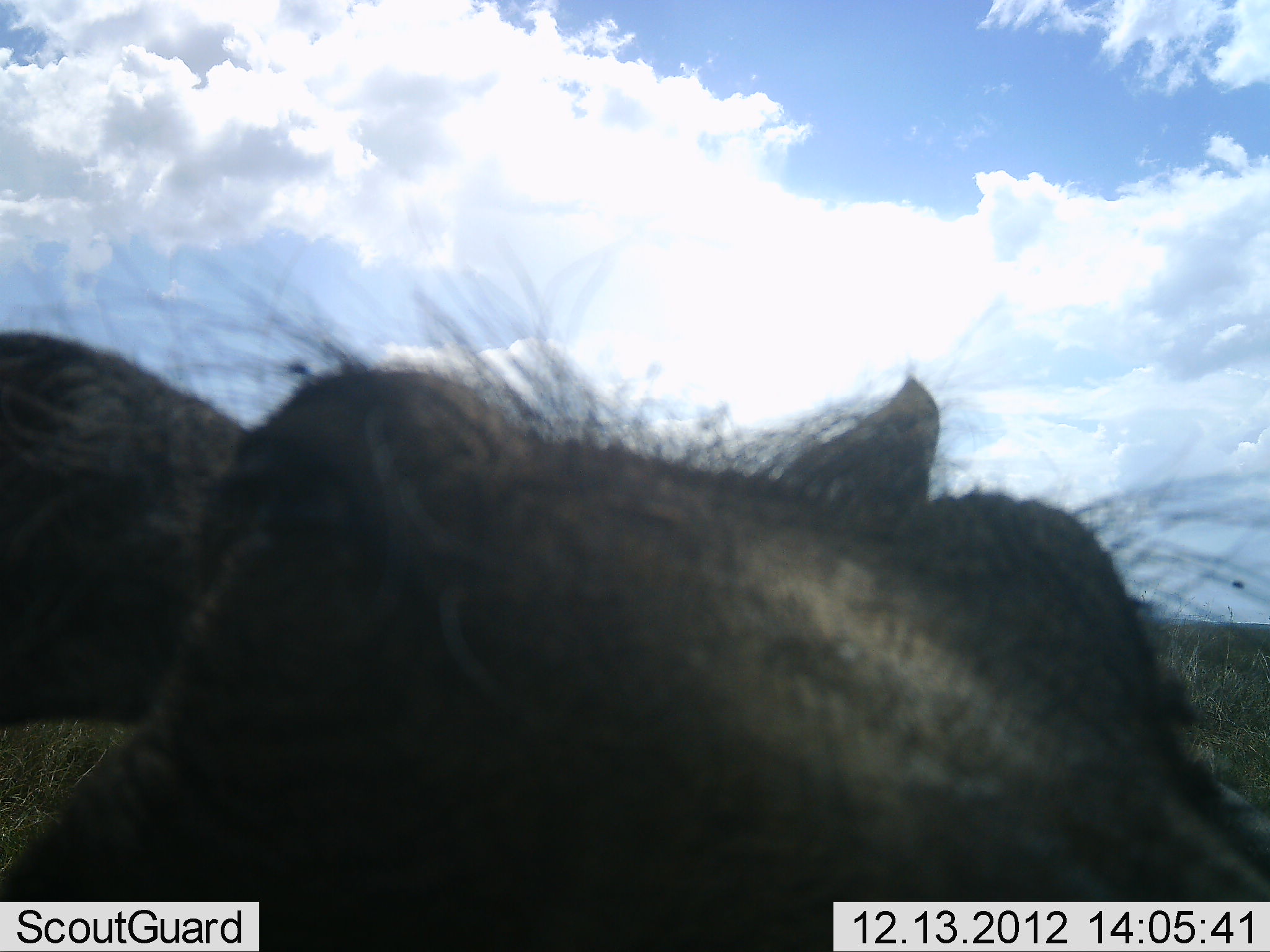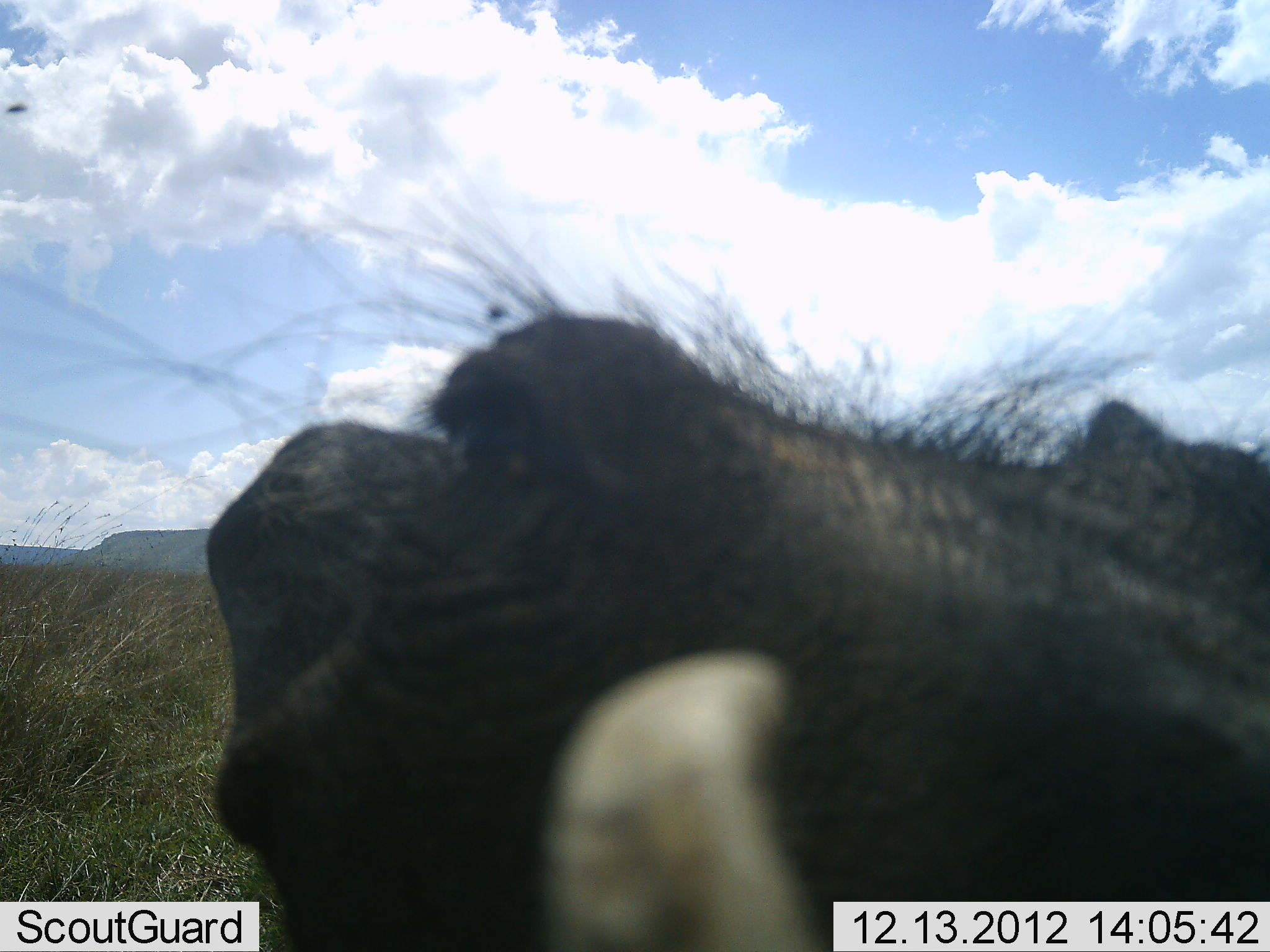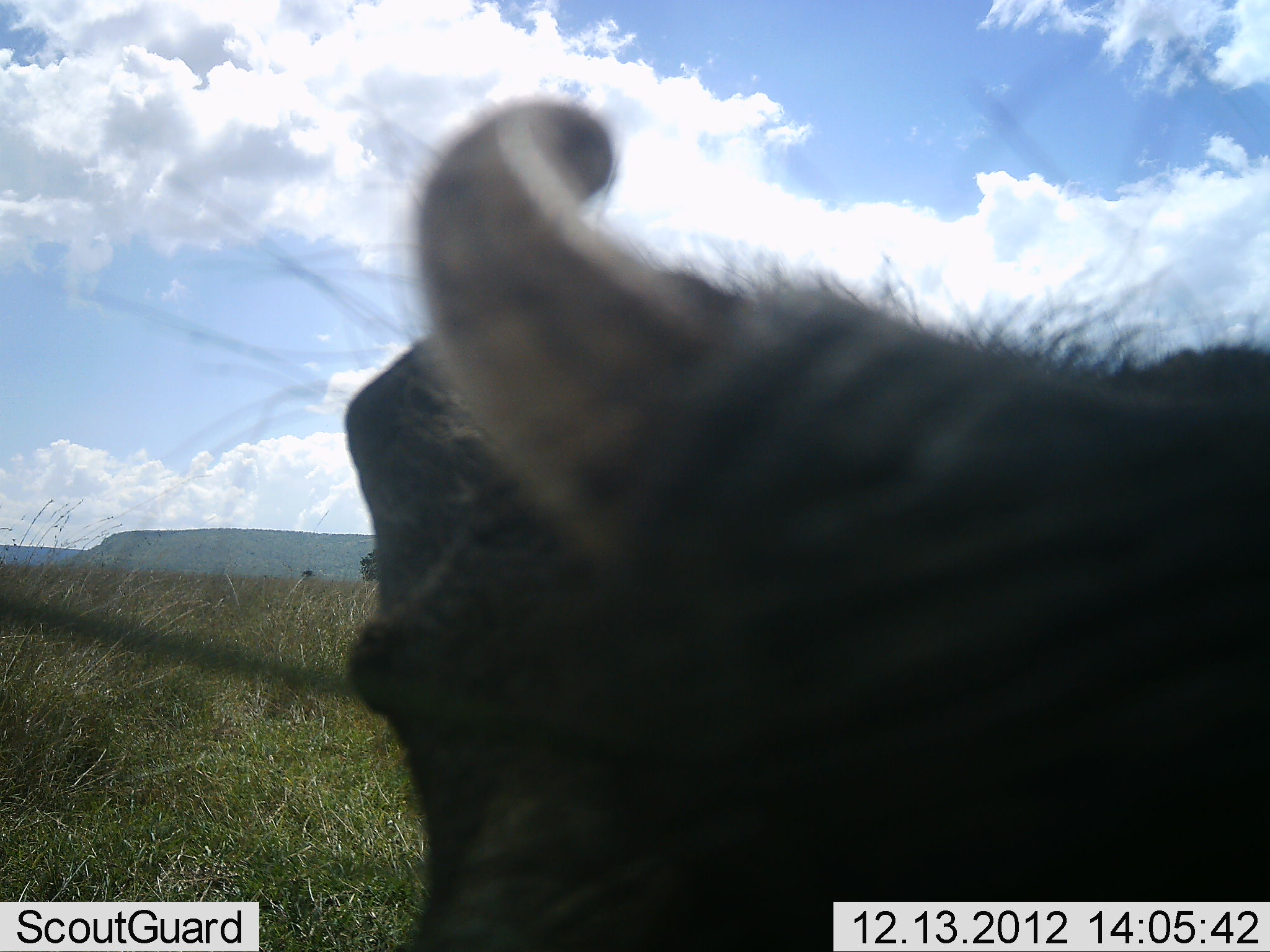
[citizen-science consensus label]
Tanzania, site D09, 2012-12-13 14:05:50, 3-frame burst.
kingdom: Animalia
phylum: Chordata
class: Mammalia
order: Artiodactyla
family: Suidae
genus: Phacochoerus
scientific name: Phacochoerus africanus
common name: warthog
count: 1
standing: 50%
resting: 20%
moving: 20%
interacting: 20%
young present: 0%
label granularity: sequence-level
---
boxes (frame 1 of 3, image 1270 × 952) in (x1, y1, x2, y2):
animal: (1, 243, 1270, 951)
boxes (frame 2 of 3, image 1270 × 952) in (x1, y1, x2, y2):
animal: (0, 104, 1269, 951)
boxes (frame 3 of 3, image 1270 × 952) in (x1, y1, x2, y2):
animal: (67, 89, 1269, 952)